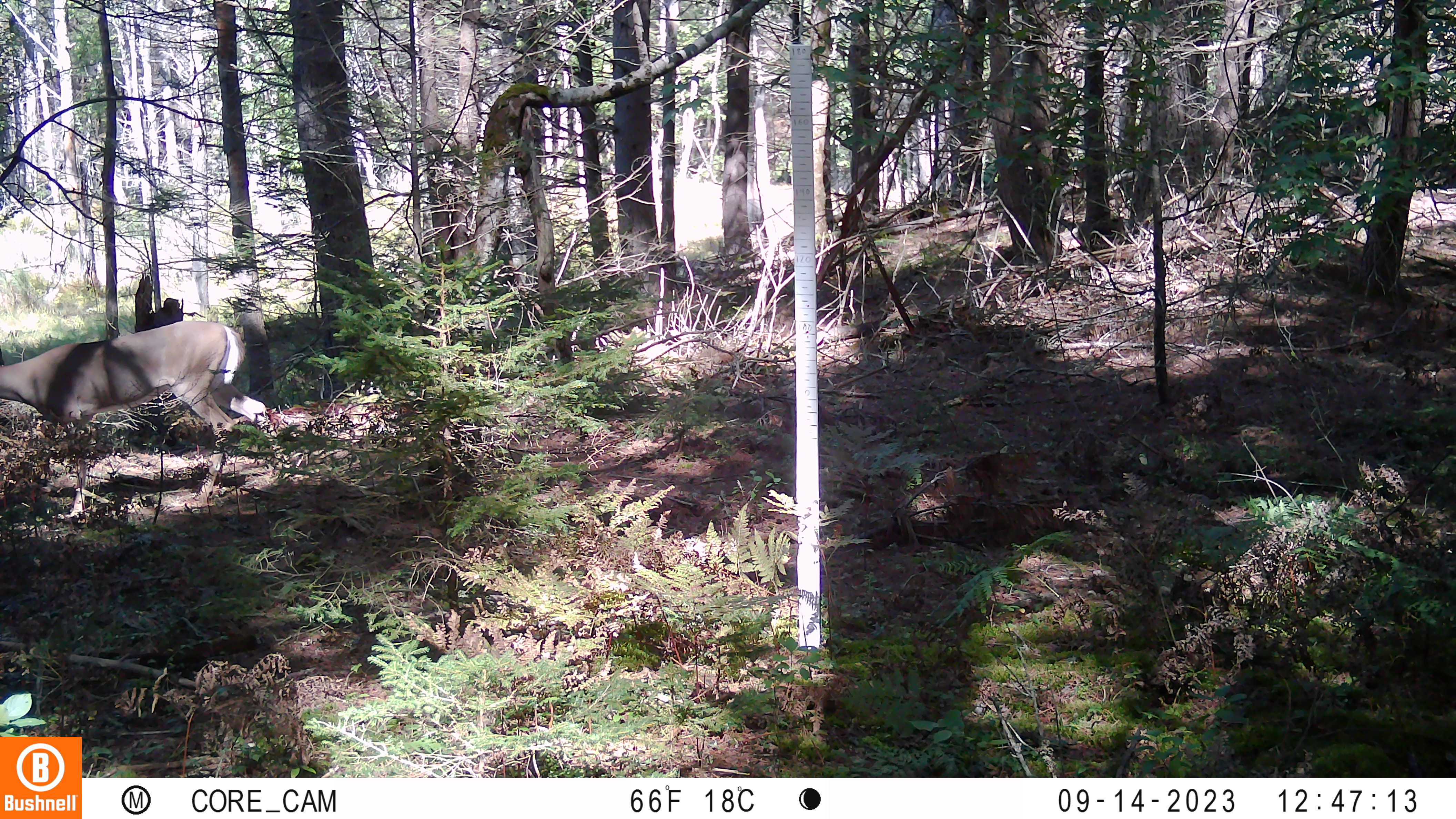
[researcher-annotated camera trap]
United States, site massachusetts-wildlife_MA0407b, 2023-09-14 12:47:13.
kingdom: Animalia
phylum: Chordata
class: Mammalia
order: Artiodactyla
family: Cervidae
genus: Odocoileus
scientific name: Odocoileus virginianus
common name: white-tailed deer